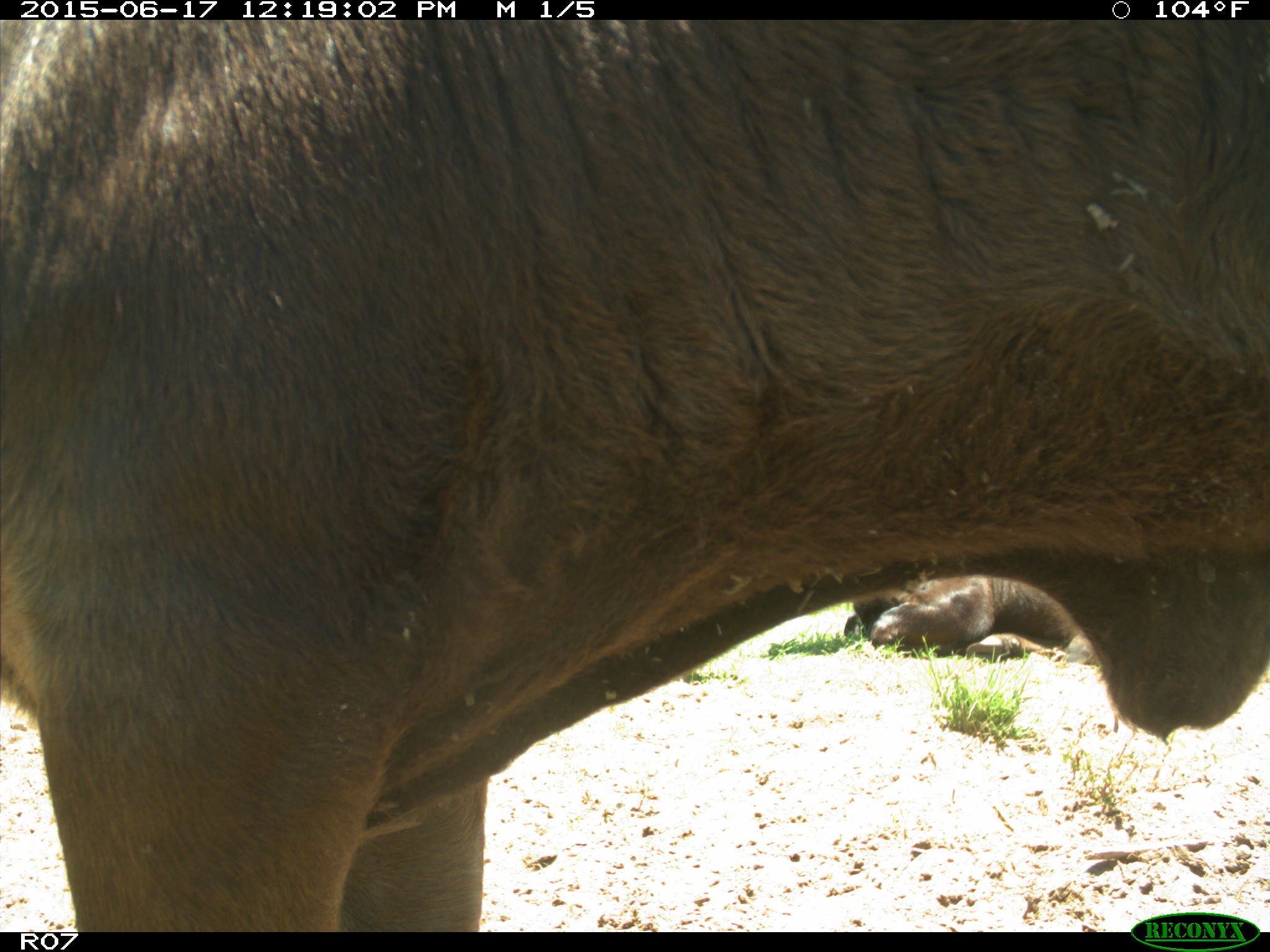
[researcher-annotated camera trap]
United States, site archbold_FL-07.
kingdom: Animalia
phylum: Chordata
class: Mammalia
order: Artiodactyla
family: Bovidae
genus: Bos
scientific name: Bos taurus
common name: domestic cow